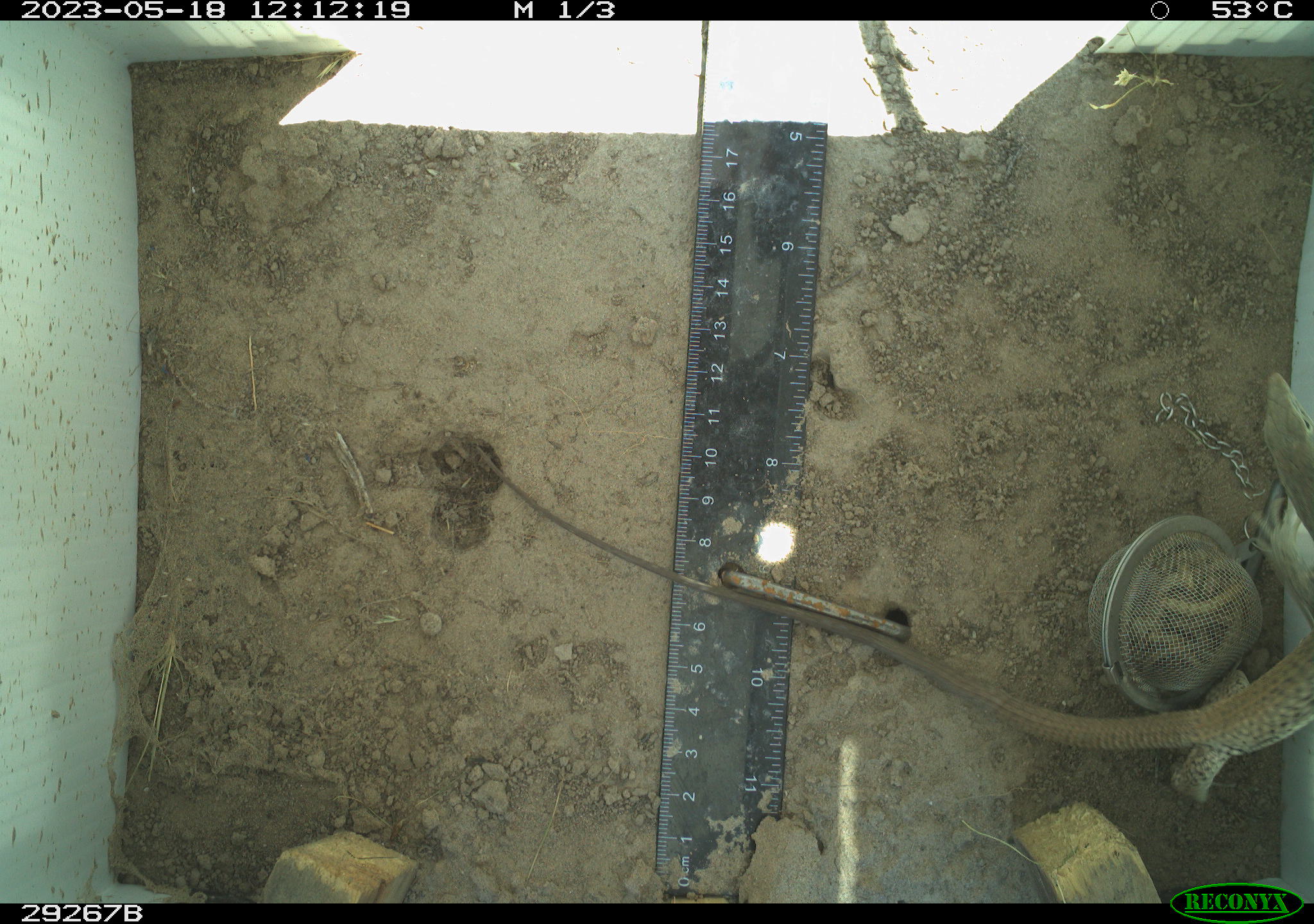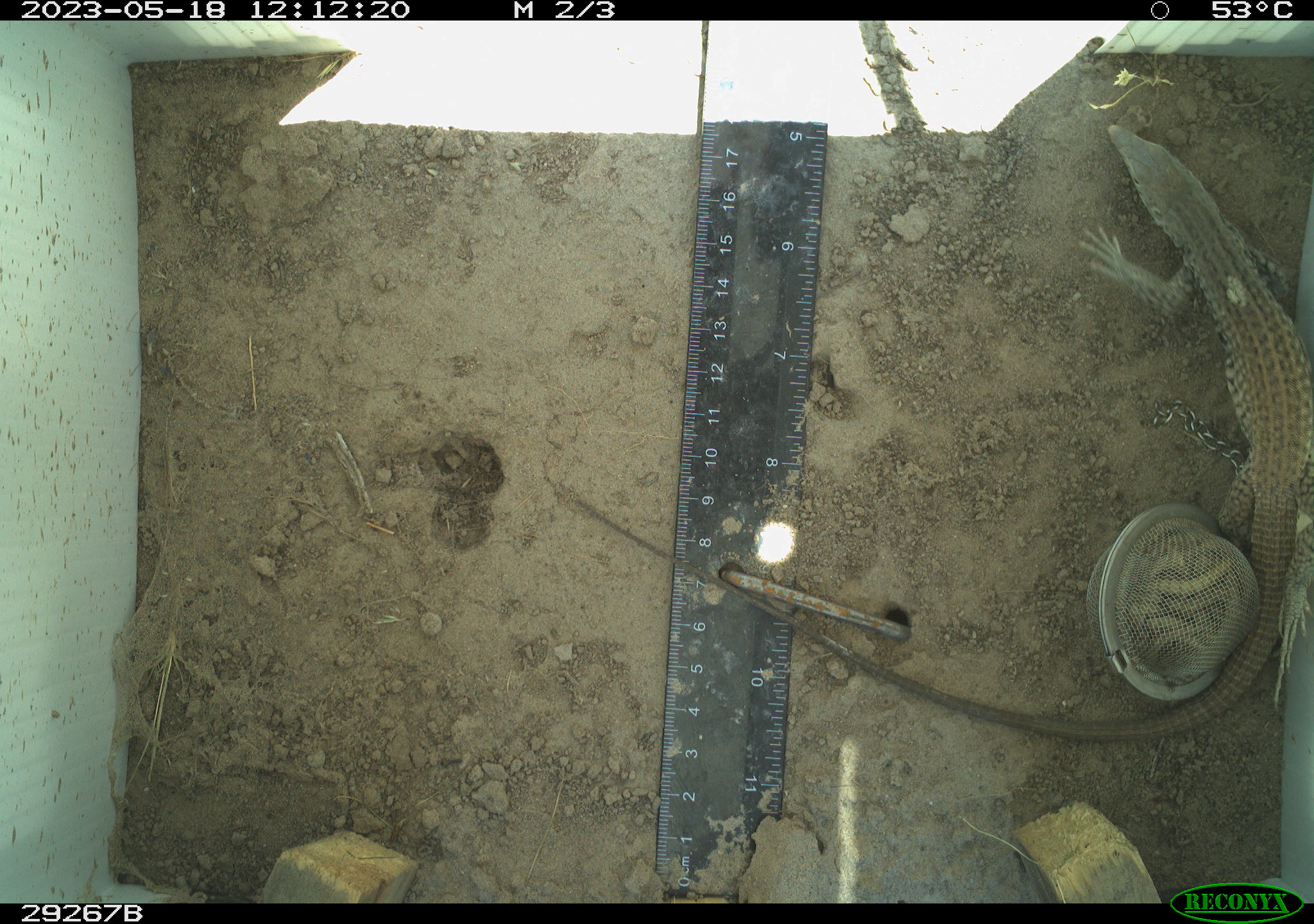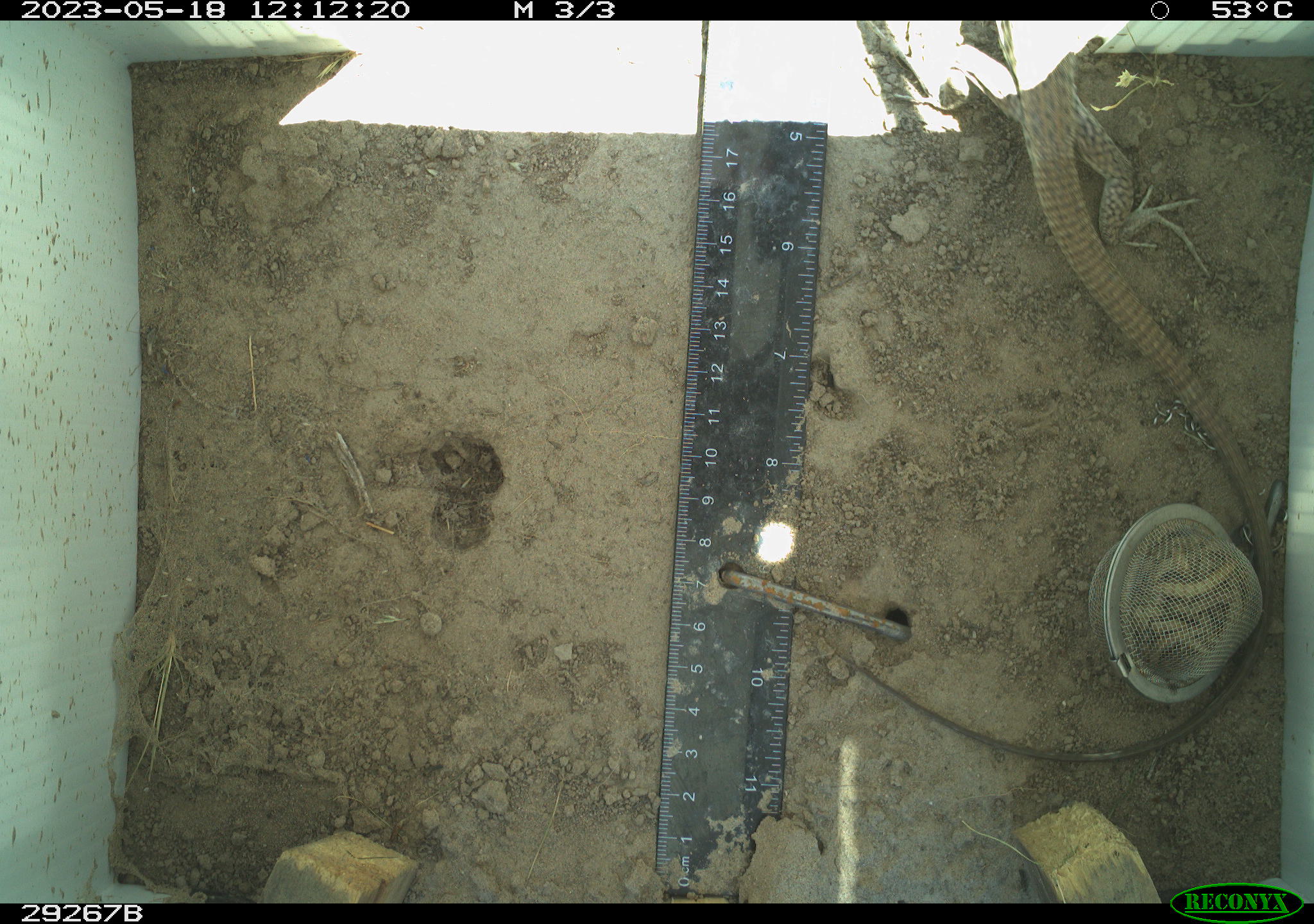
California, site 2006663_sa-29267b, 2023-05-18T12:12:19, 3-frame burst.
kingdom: Animalia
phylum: Chordata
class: Reptilia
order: Squamata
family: Teiidae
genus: Aspidoscelis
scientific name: Aspidoscelis tigris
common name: western whiptail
Western whiptail (Aspidoscelis tigris).